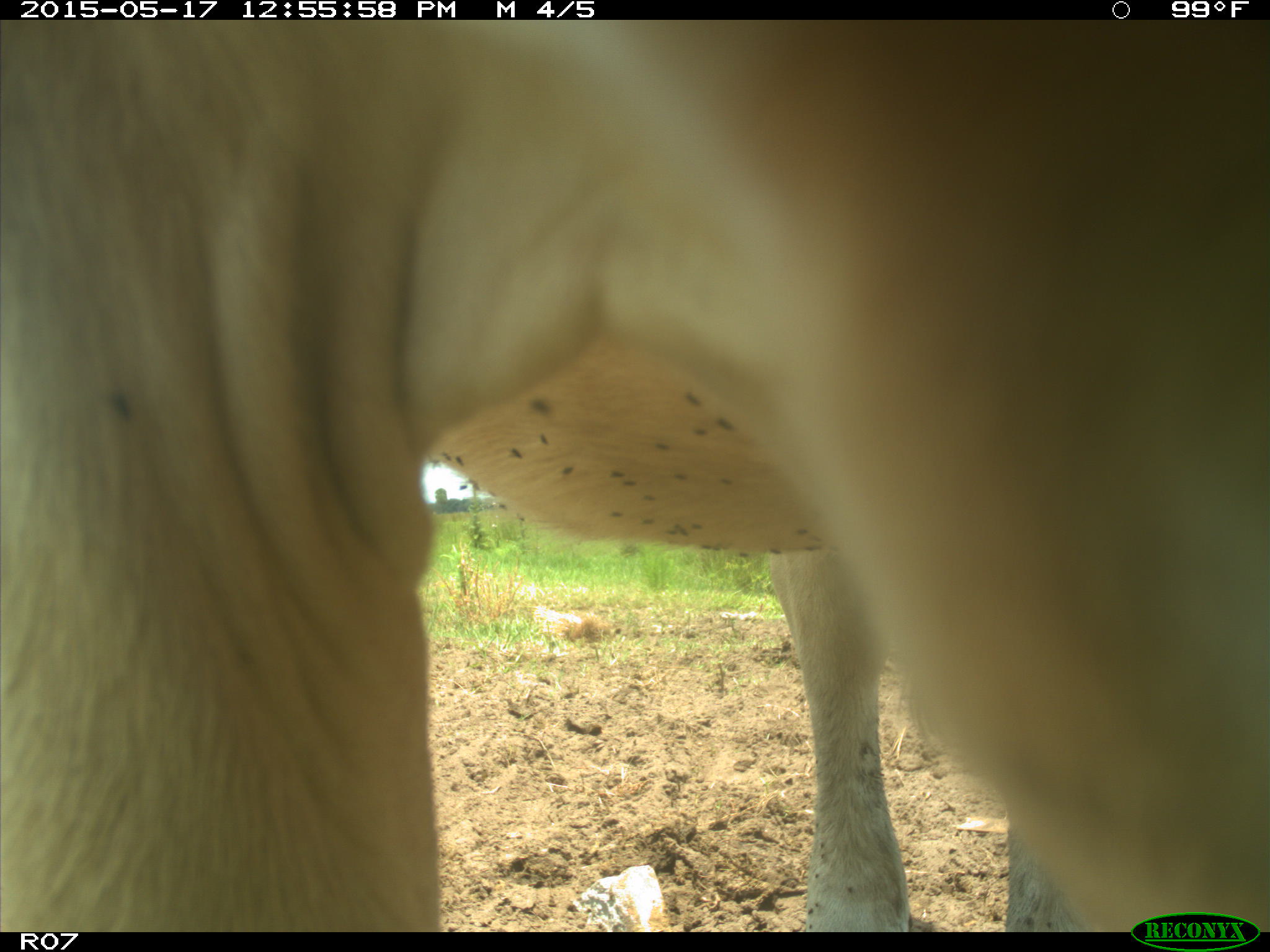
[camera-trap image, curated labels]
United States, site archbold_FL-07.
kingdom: Animalia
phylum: Chordata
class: Mammalia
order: Artiodactyla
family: Bovidae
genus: Bos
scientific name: Bos taurus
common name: domestic cow